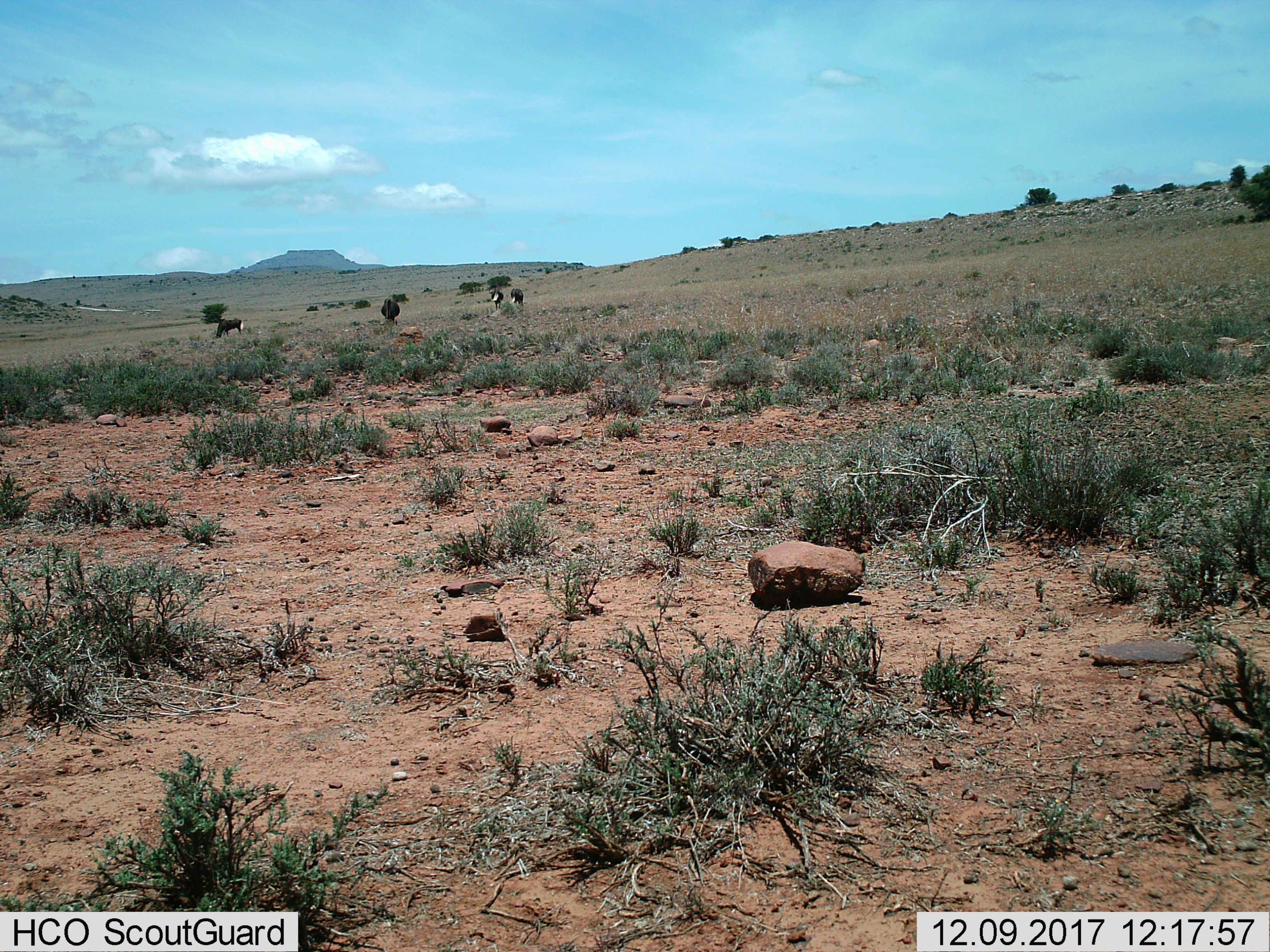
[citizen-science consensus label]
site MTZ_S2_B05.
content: unidentified animal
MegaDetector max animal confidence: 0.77